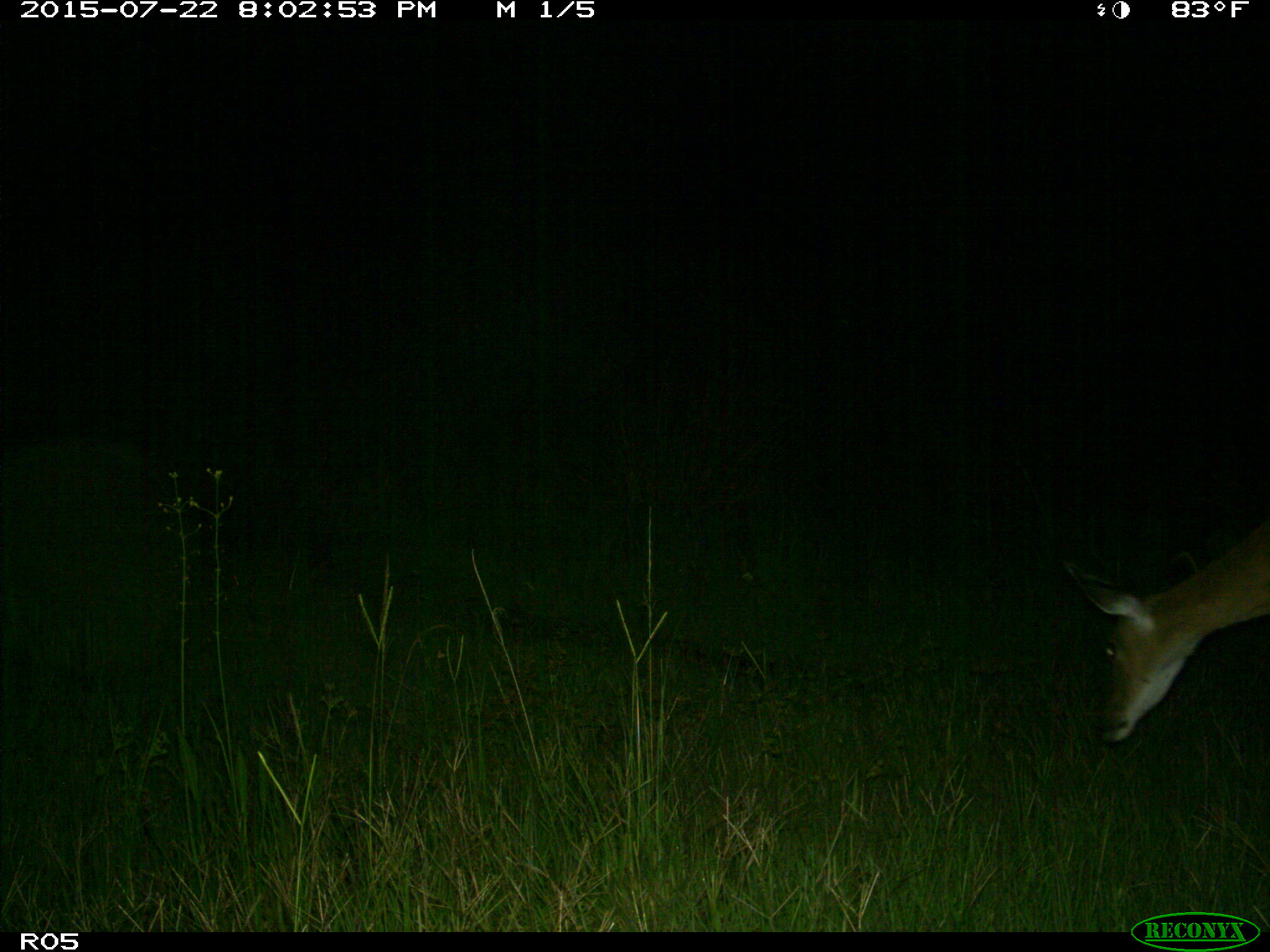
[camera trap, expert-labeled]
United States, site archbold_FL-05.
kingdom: Animalia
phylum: Chordata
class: Mammalia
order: Artiodactyla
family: Cervidae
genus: Odocoileus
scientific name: Odocoileus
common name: deer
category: unidentified deer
Unidentified deer (deer) (Odocoileus).